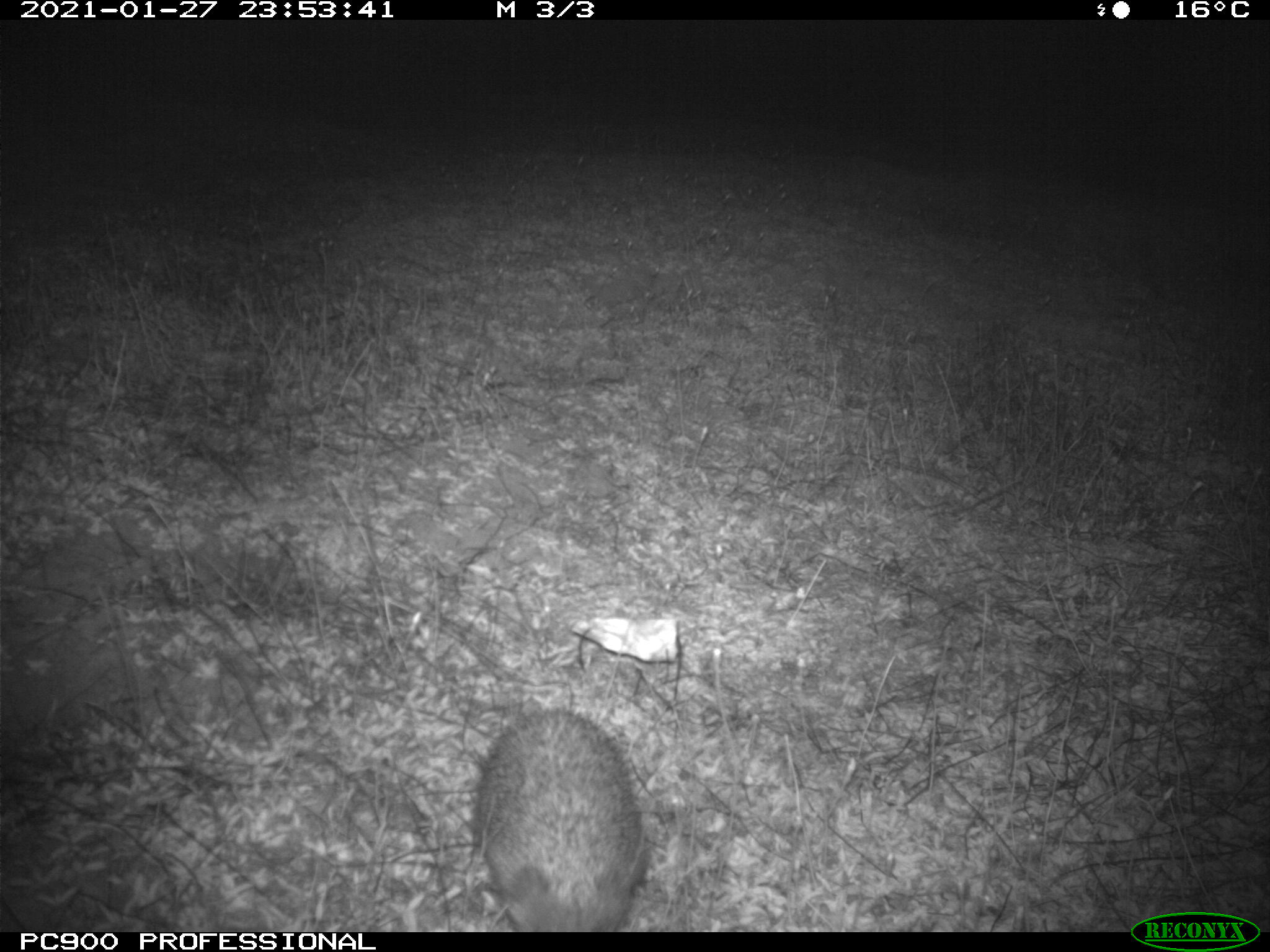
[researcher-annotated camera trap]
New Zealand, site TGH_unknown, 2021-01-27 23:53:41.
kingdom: Animalia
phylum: Chordata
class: Mammalia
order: Eulipotyphla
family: Erinaceidae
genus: Erinaceus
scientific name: Erinaceus europaeus europaeus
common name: european hedgehog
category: hedgehog